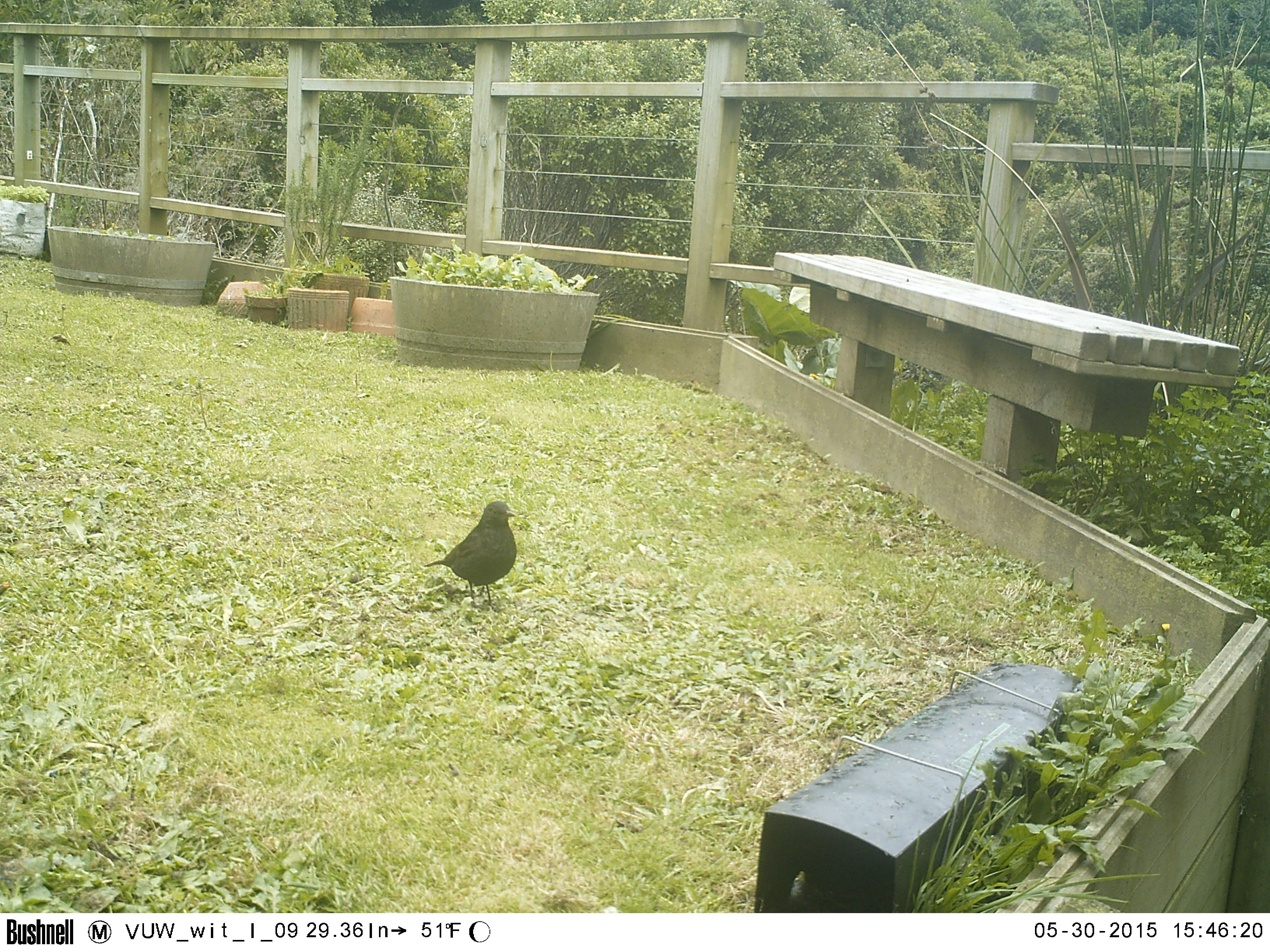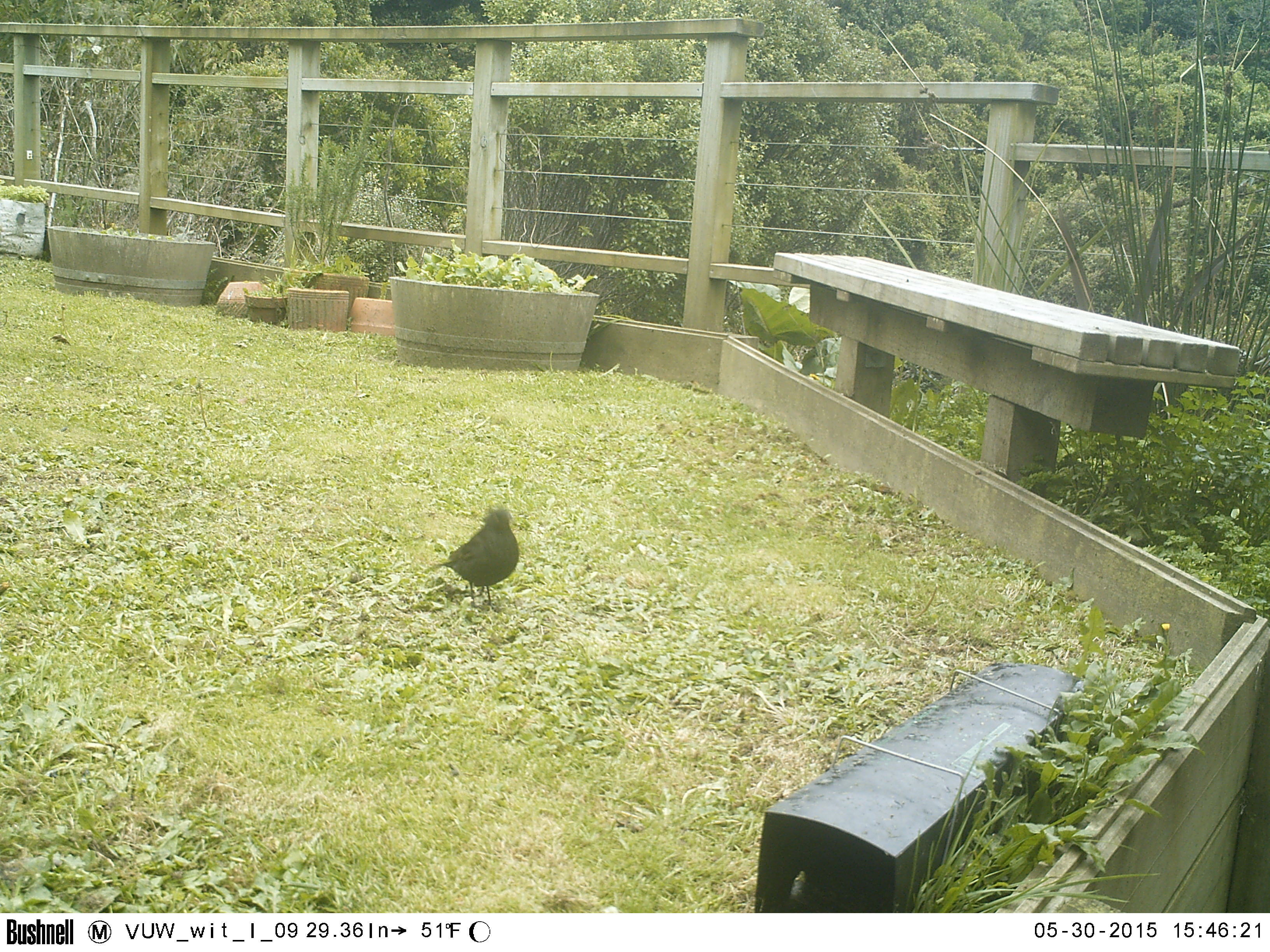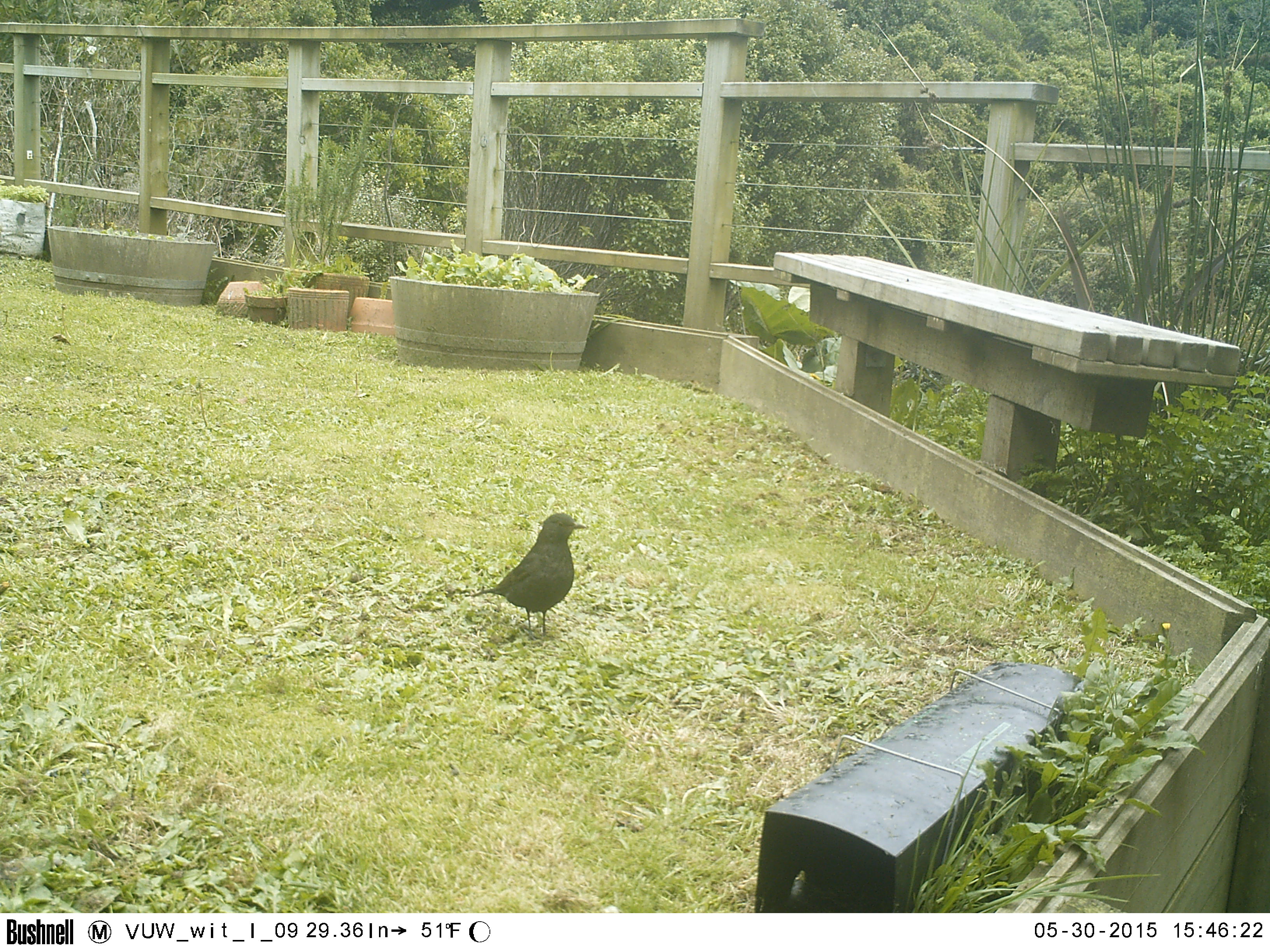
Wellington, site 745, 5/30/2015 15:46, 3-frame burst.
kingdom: Animalia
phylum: Chordata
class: Aves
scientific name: Aves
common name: bird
Bird (Aves).